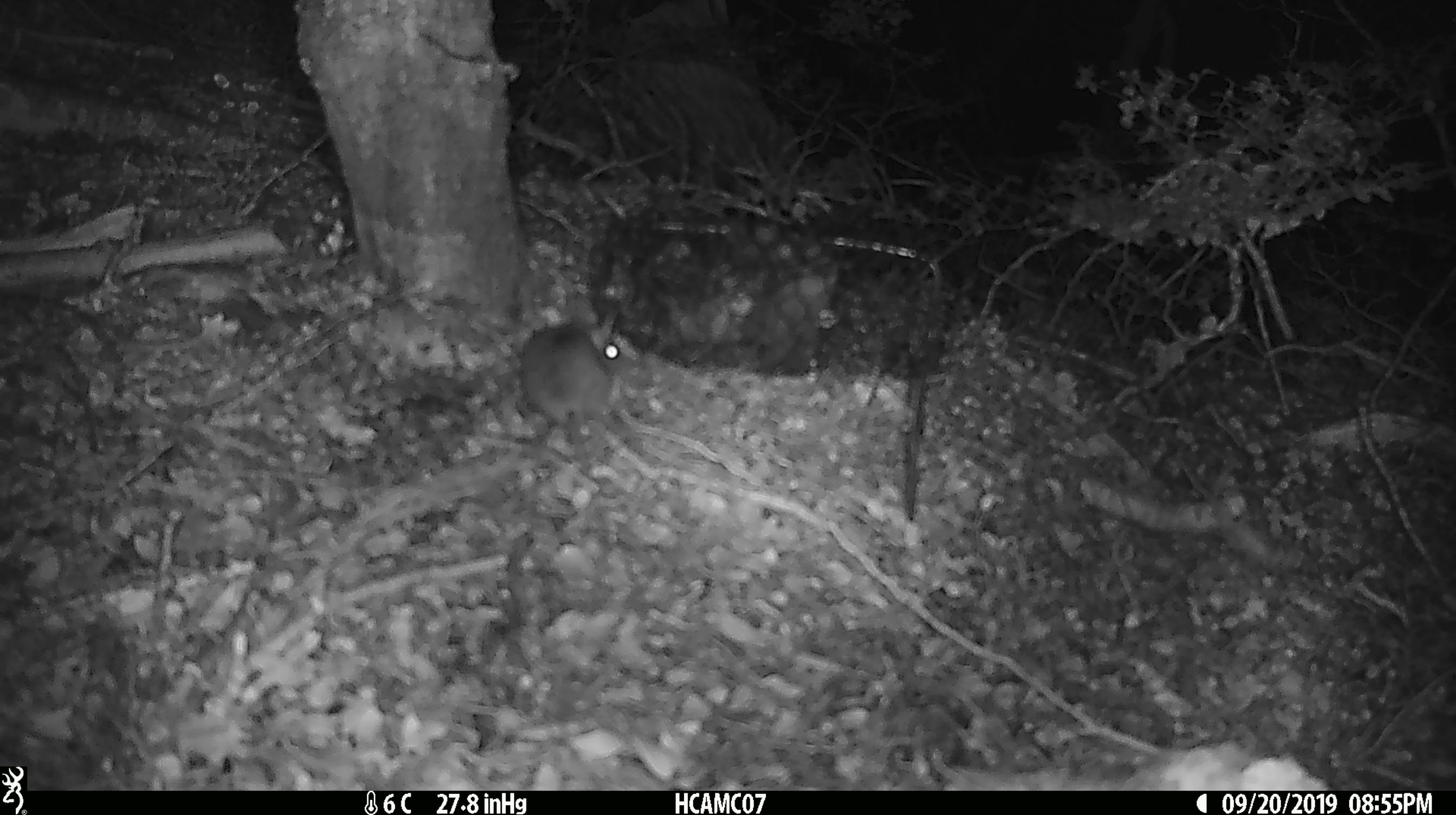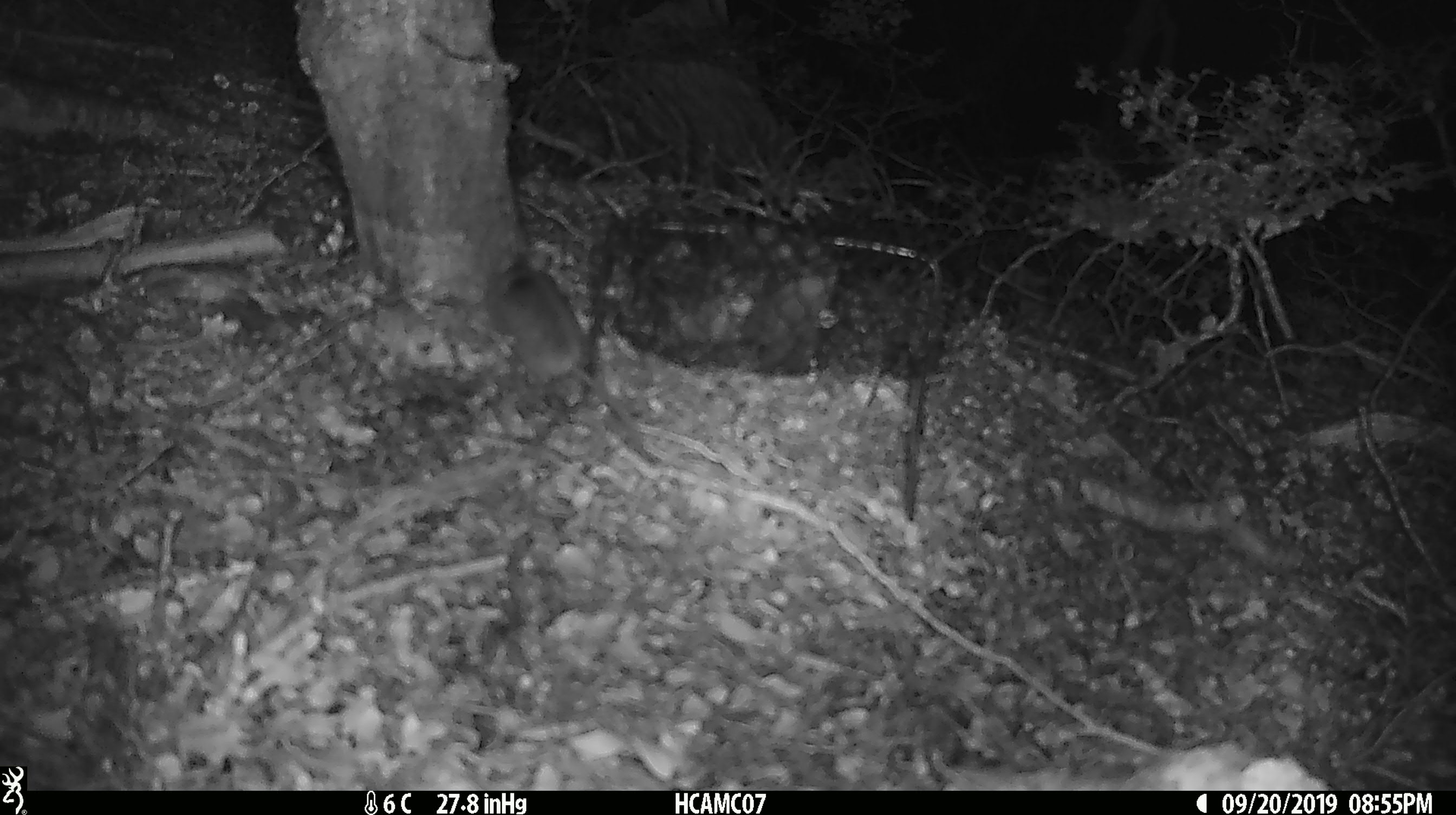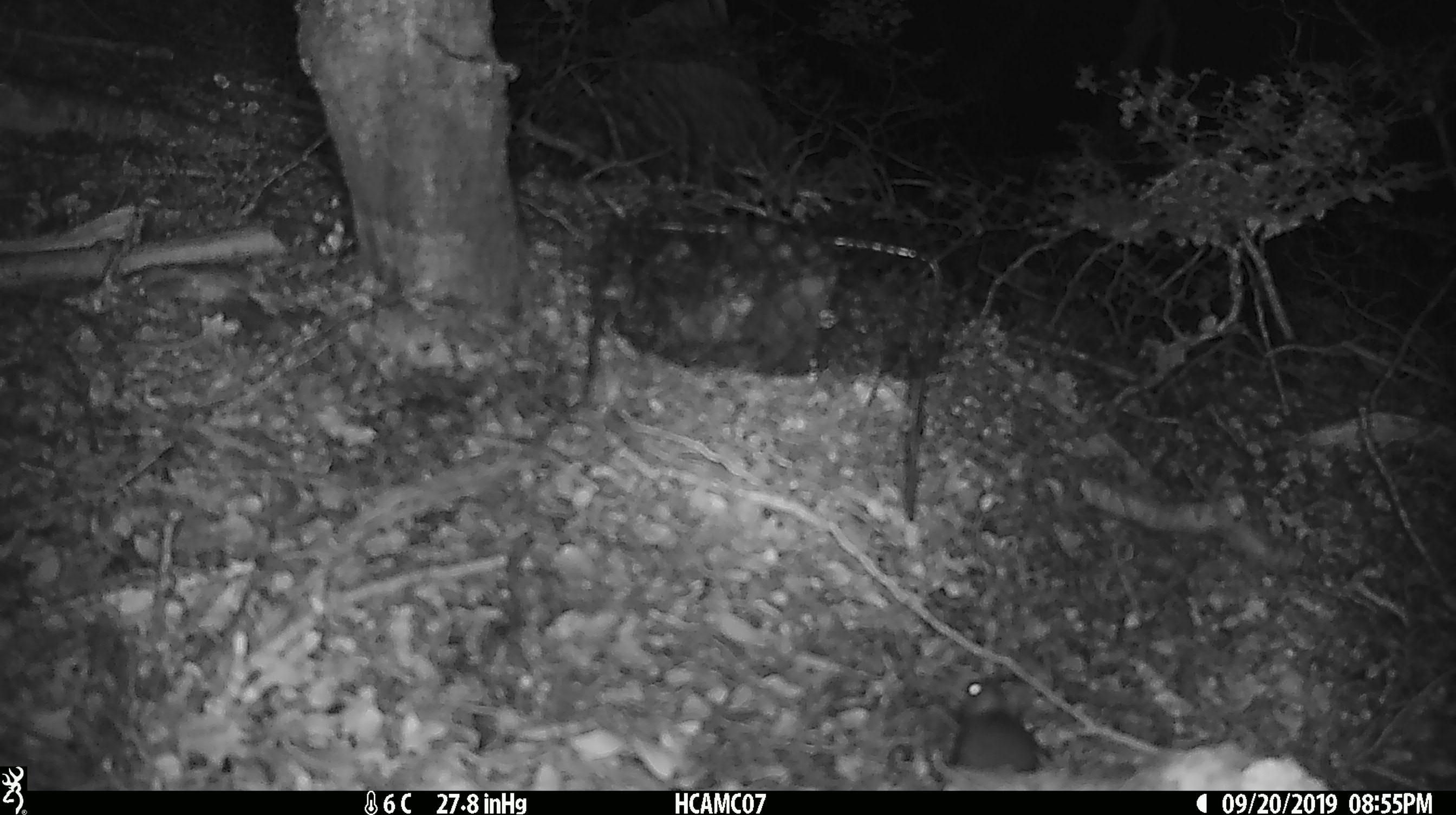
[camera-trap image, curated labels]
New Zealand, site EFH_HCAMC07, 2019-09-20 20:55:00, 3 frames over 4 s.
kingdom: Animalia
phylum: Chordata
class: Mammalia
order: Rodentia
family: Muridae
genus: Mus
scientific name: Mus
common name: mouse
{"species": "mouse (Mus)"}